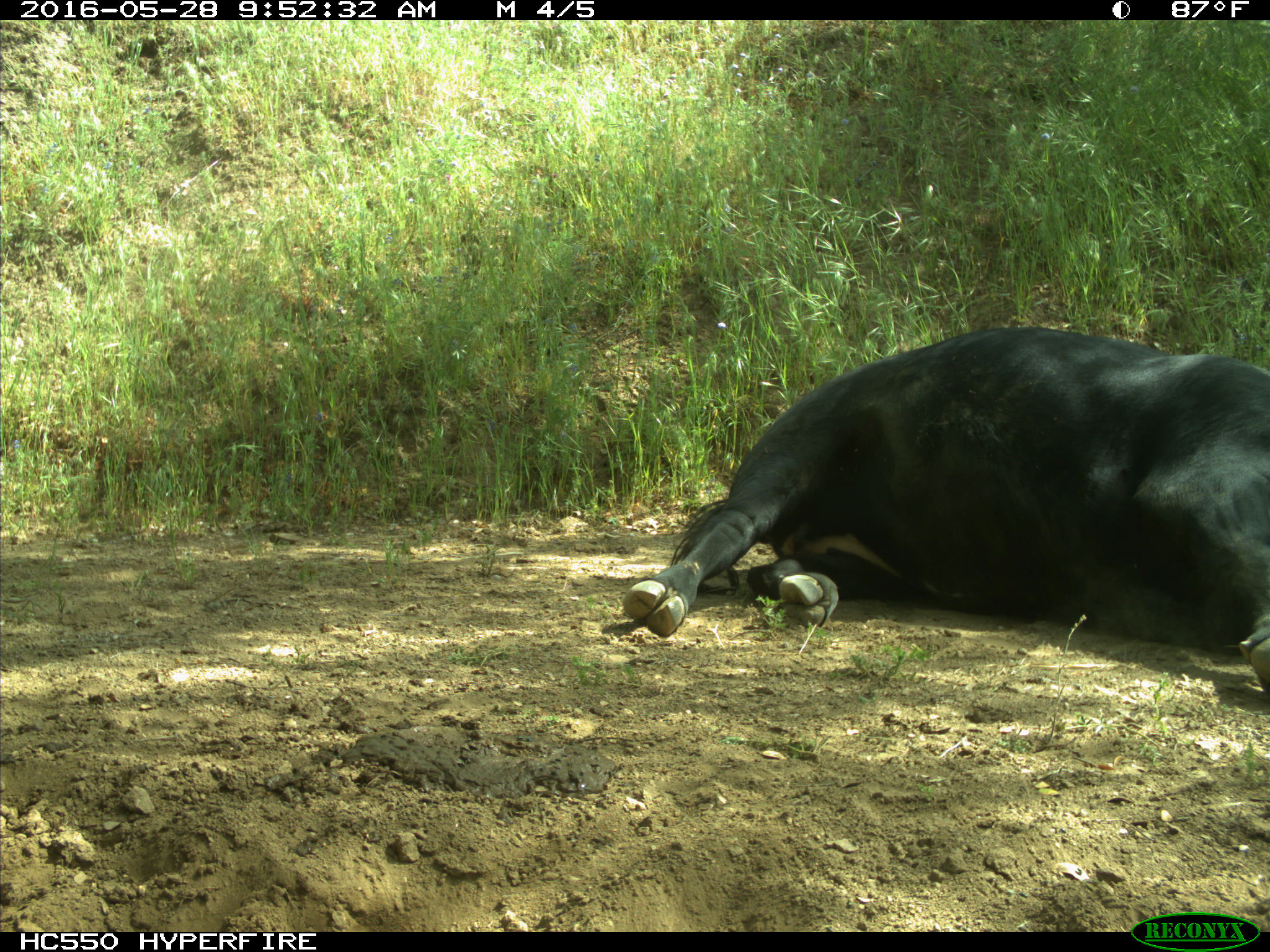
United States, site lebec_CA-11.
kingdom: Animalia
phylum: Chordata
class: Mammalia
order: Artiodactyla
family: Bovidae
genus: Bos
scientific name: Bos taurus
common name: domestic cow